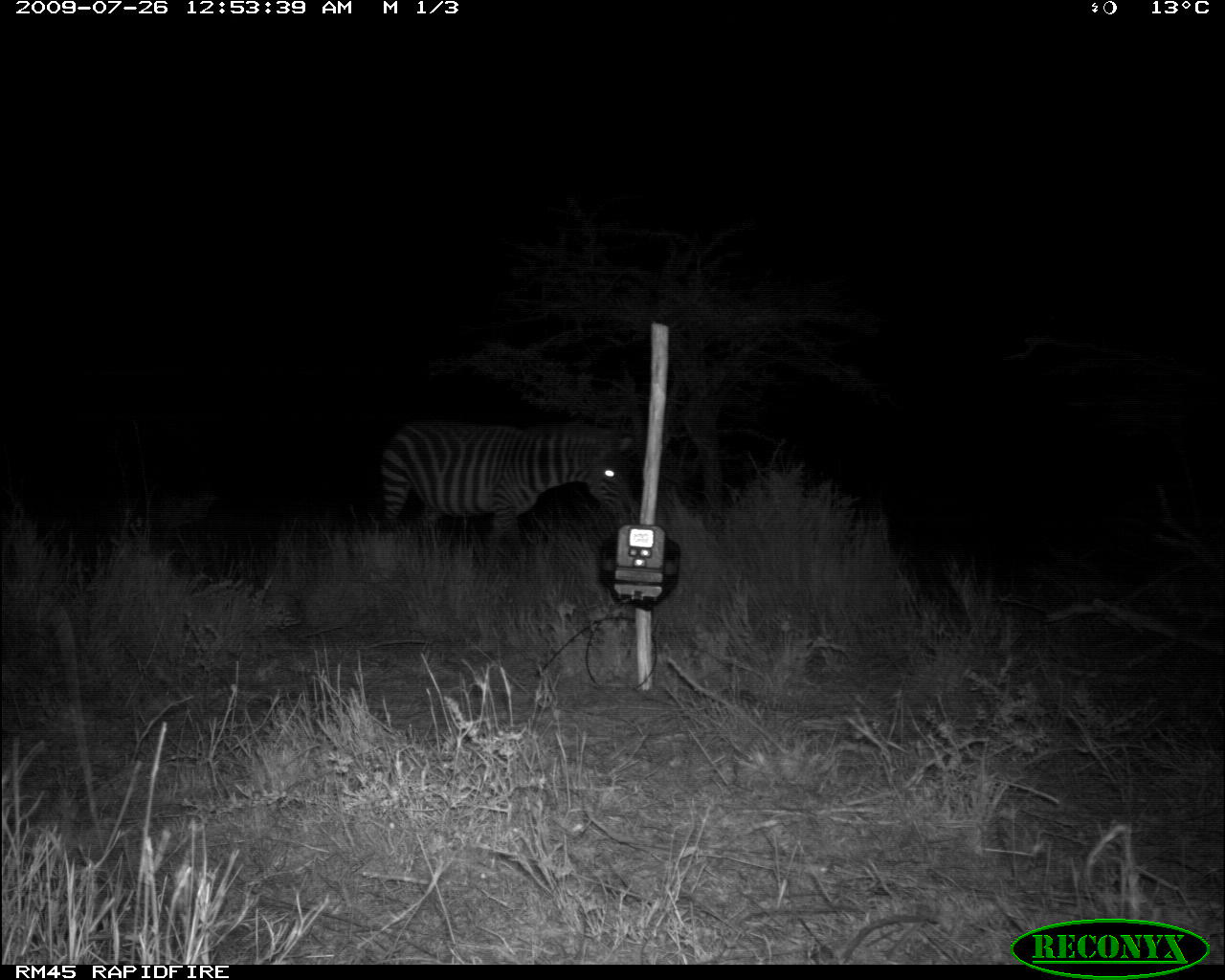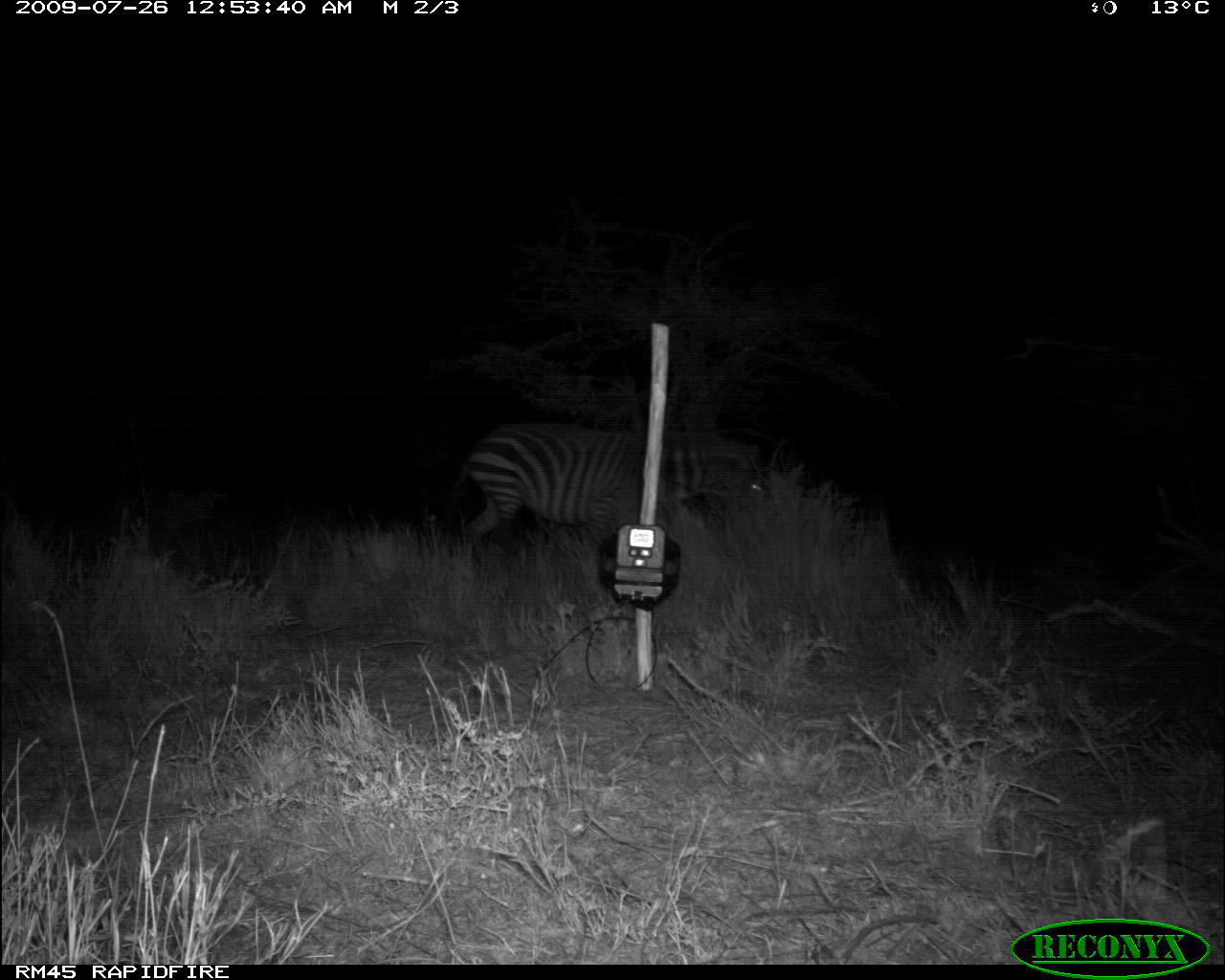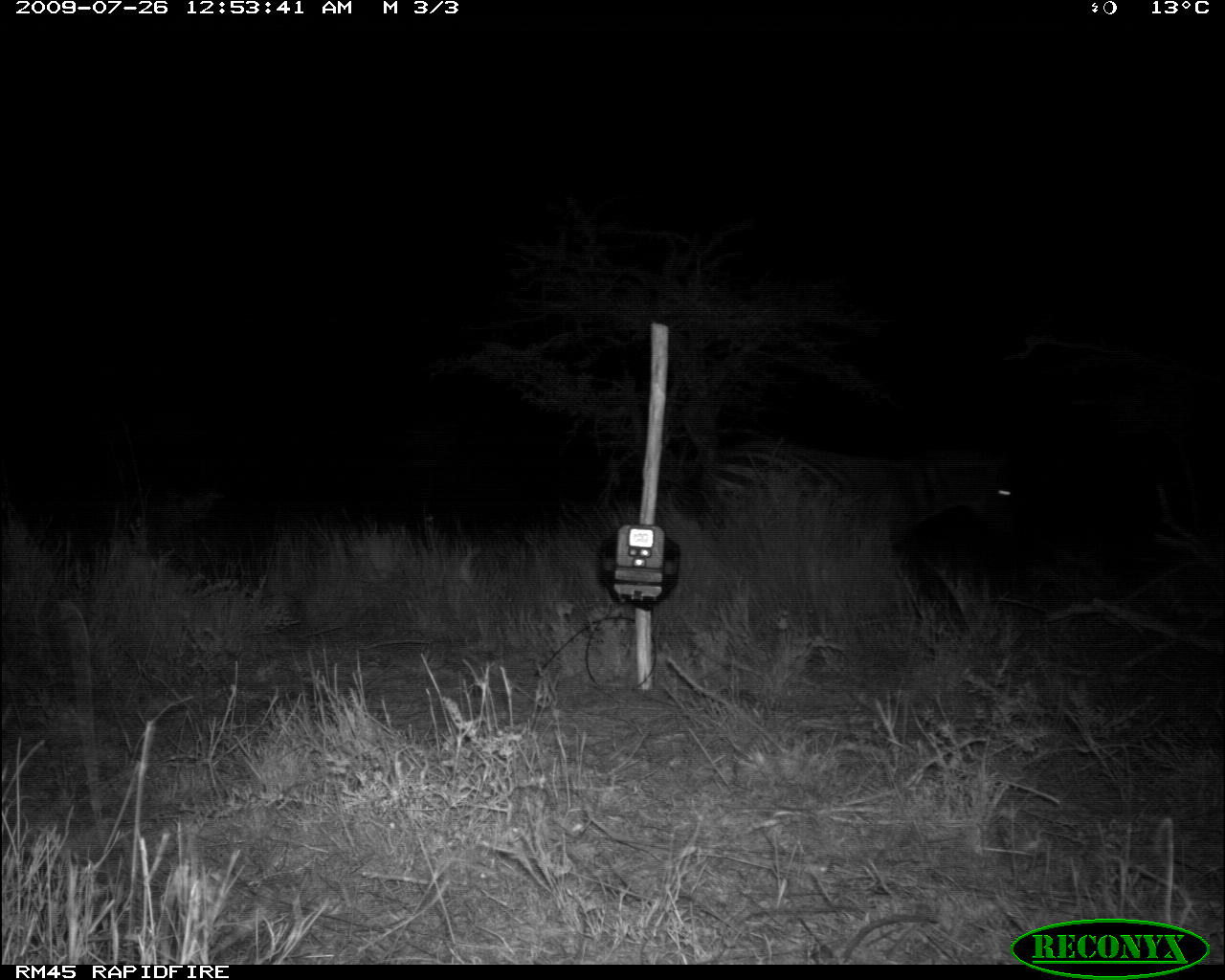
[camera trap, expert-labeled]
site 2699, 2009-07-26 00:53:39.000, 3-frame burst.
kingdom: Animalia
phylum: Chordata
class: Mammalia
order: Perissodactyla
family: Equidae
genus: Equus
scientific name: Equus quagga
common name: plains zebra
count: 1